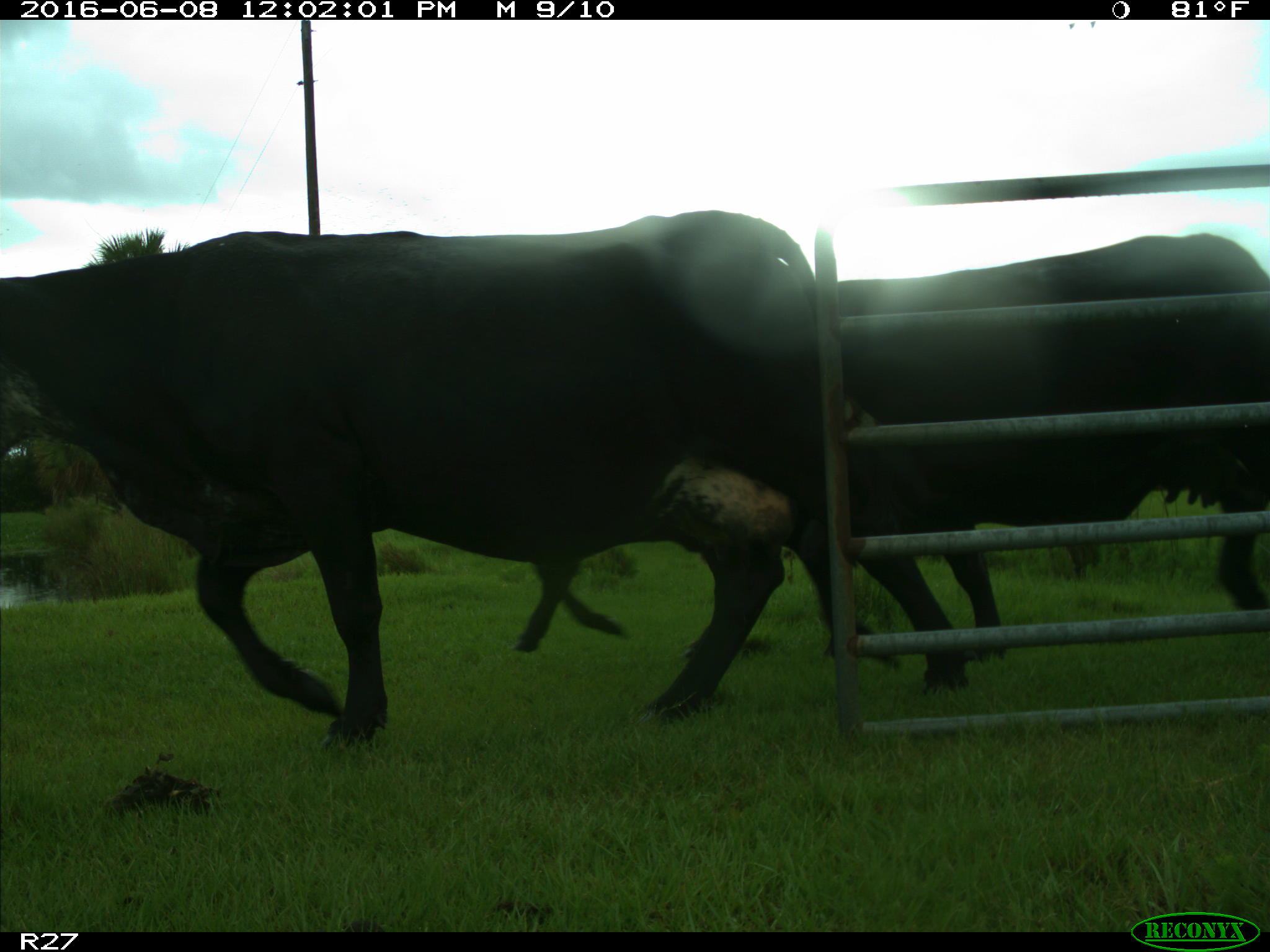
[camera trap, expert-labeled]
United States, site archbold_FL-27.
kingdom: Animalia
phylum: Chordata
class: Mammalia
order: Artiodactyla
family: Bovidae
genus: Bos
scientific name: Bos taurus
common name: domestic cow